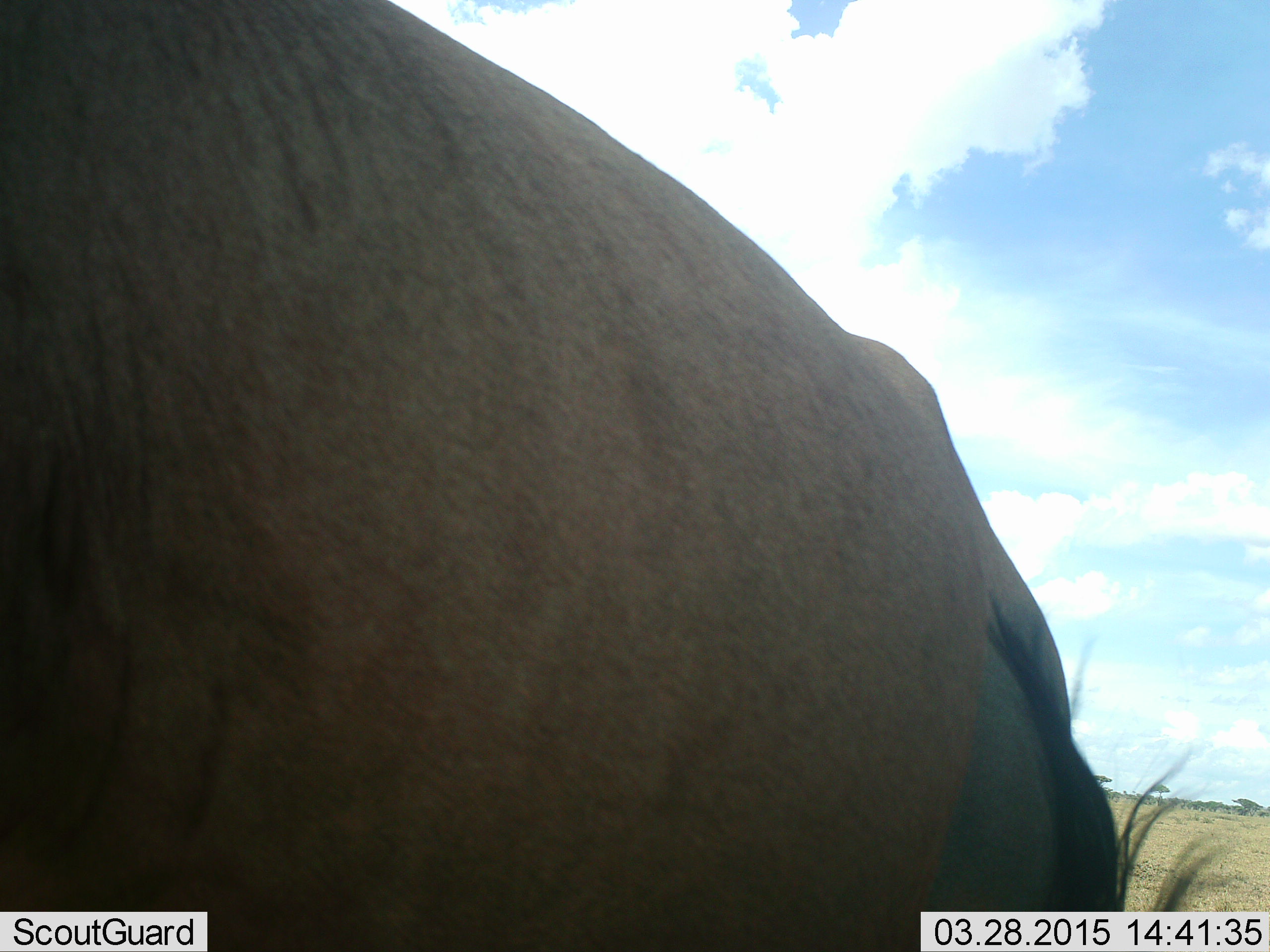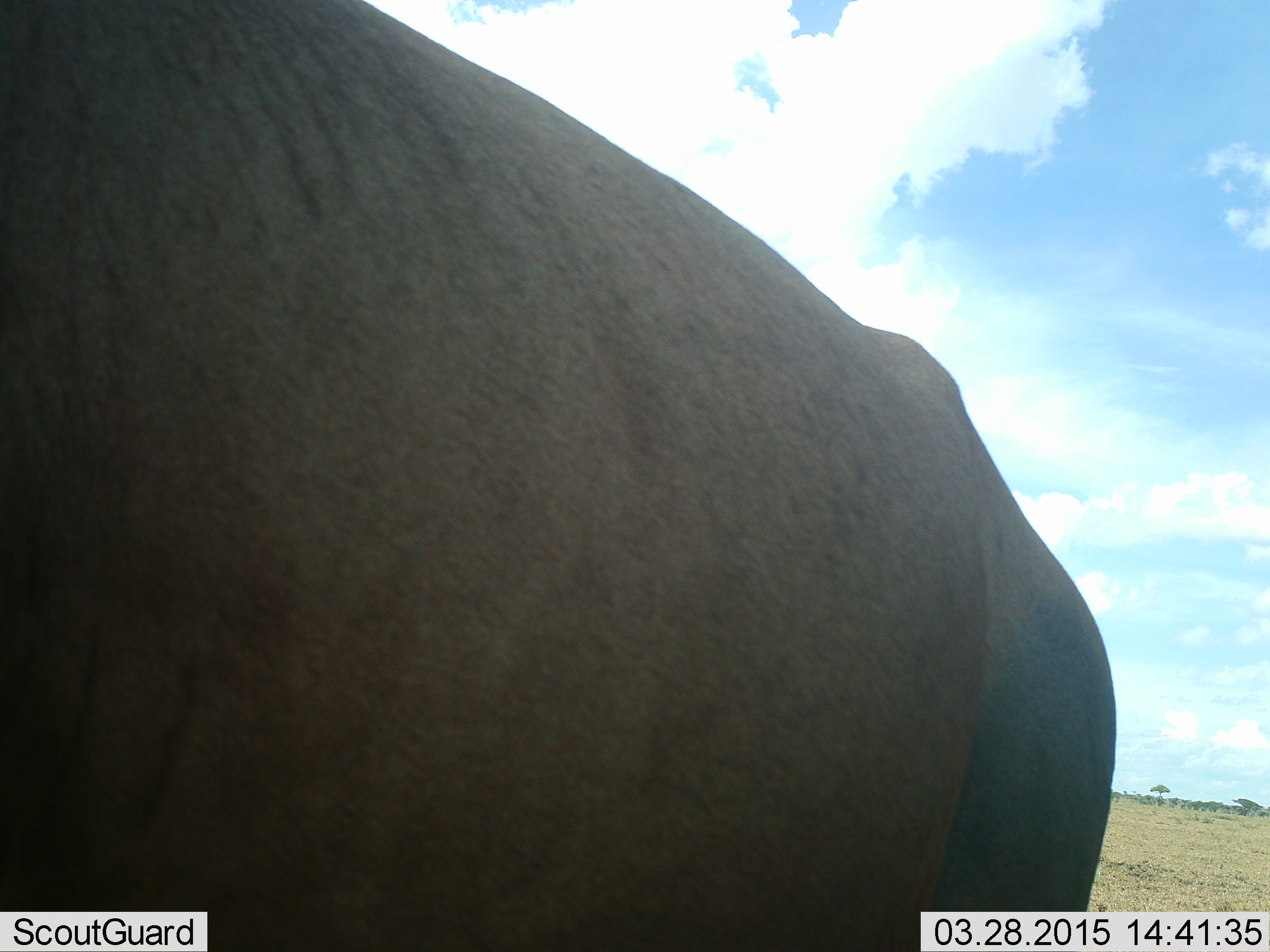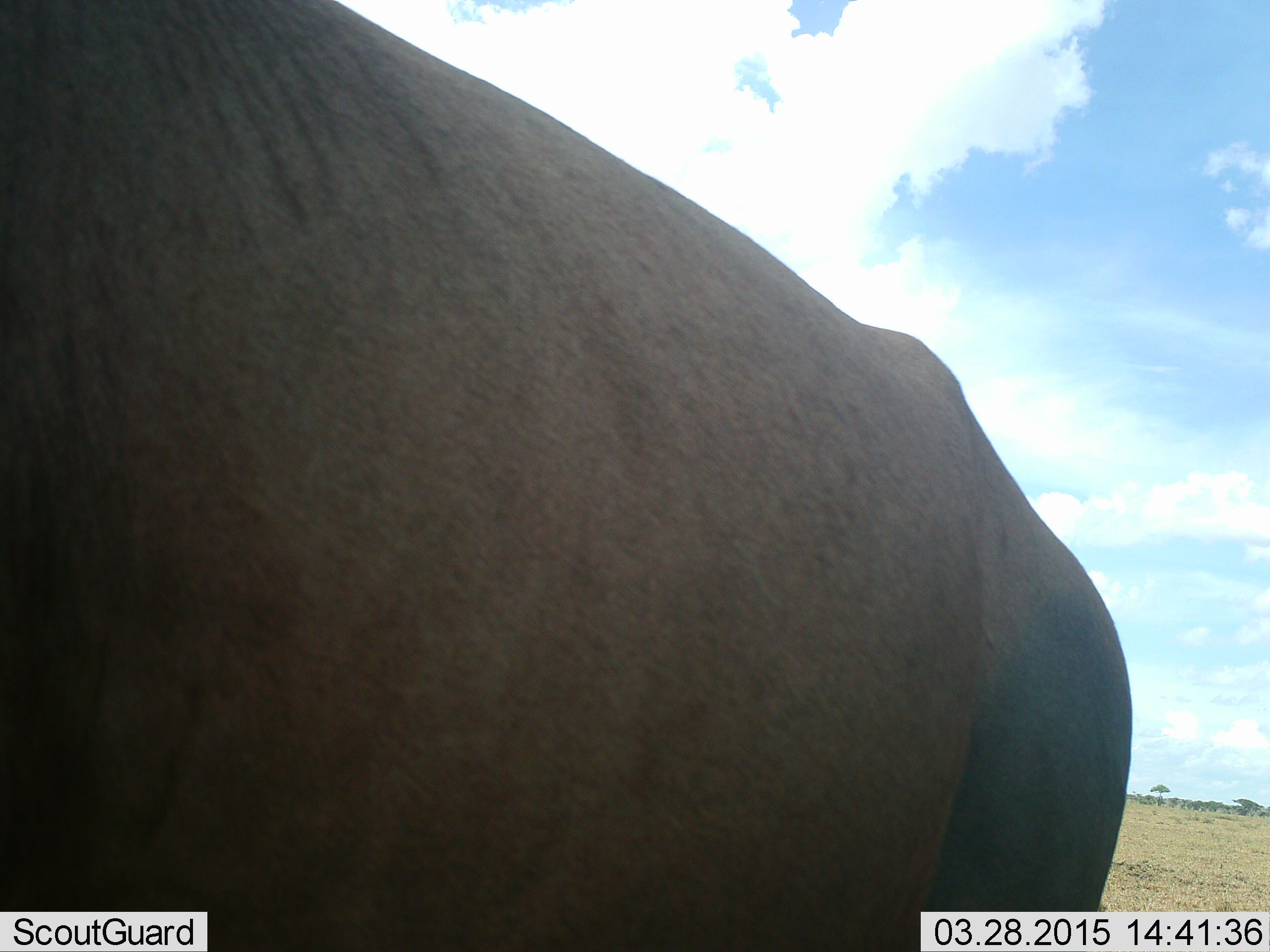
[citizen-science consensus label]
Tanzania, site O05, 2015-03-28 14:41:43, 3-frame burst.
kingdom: Animalia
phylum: Chordata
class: Mammalia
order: Artiodactyla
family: Bovidae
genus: Connochaetes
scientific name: Connochaetes taurinus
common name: blue wildebeest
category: wildebeest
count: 1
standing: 100%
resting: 0%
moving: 10%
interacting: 0%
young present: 0%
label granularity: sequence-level